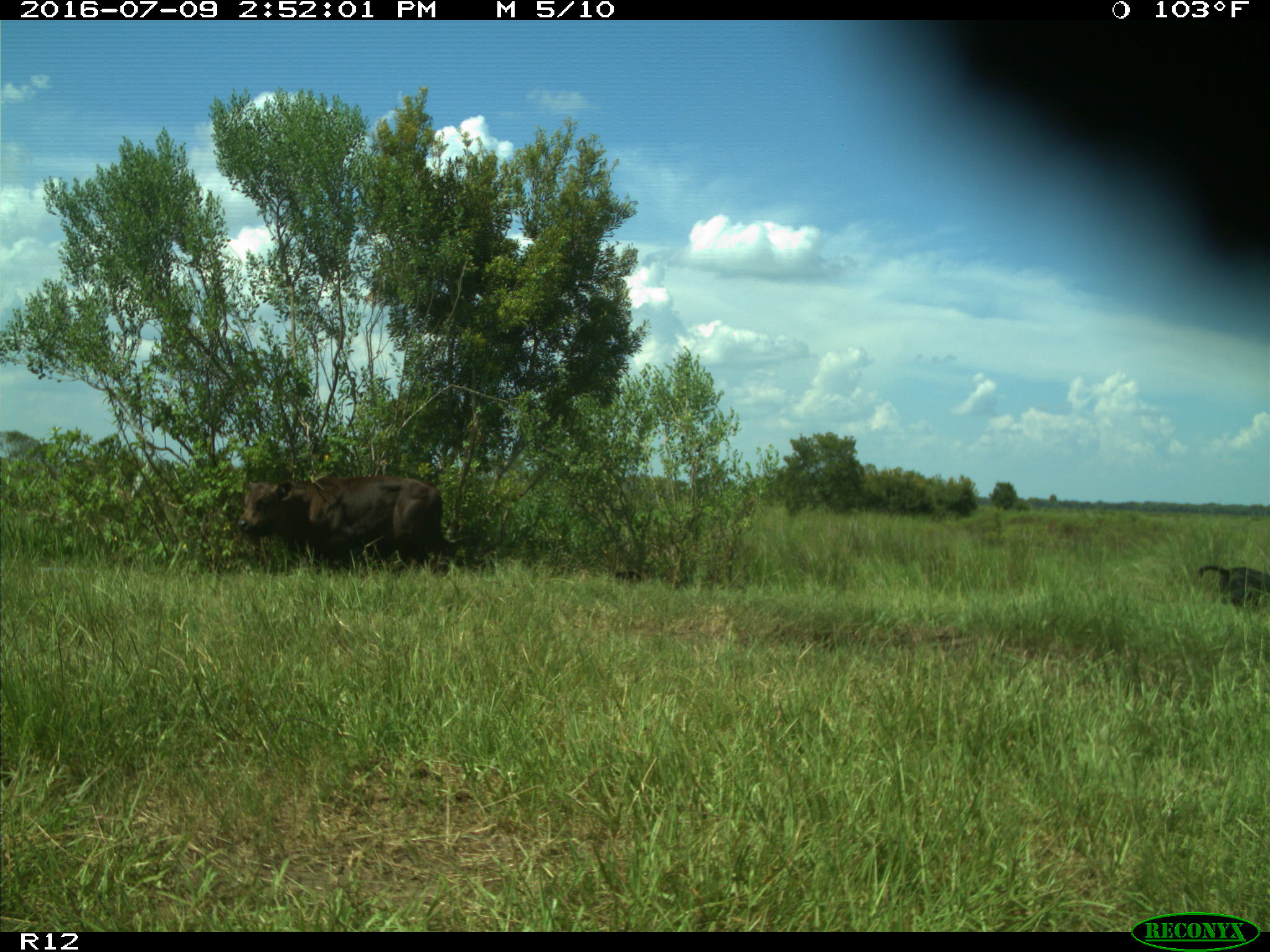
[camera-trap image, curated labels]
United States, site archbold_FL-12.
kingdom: Animalia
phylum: Chordata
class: Mammalia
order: Artiodactyla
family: Bovidae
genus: Bos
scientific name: Bos taurus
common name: domestic cow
Bos taurus (domestic cow).